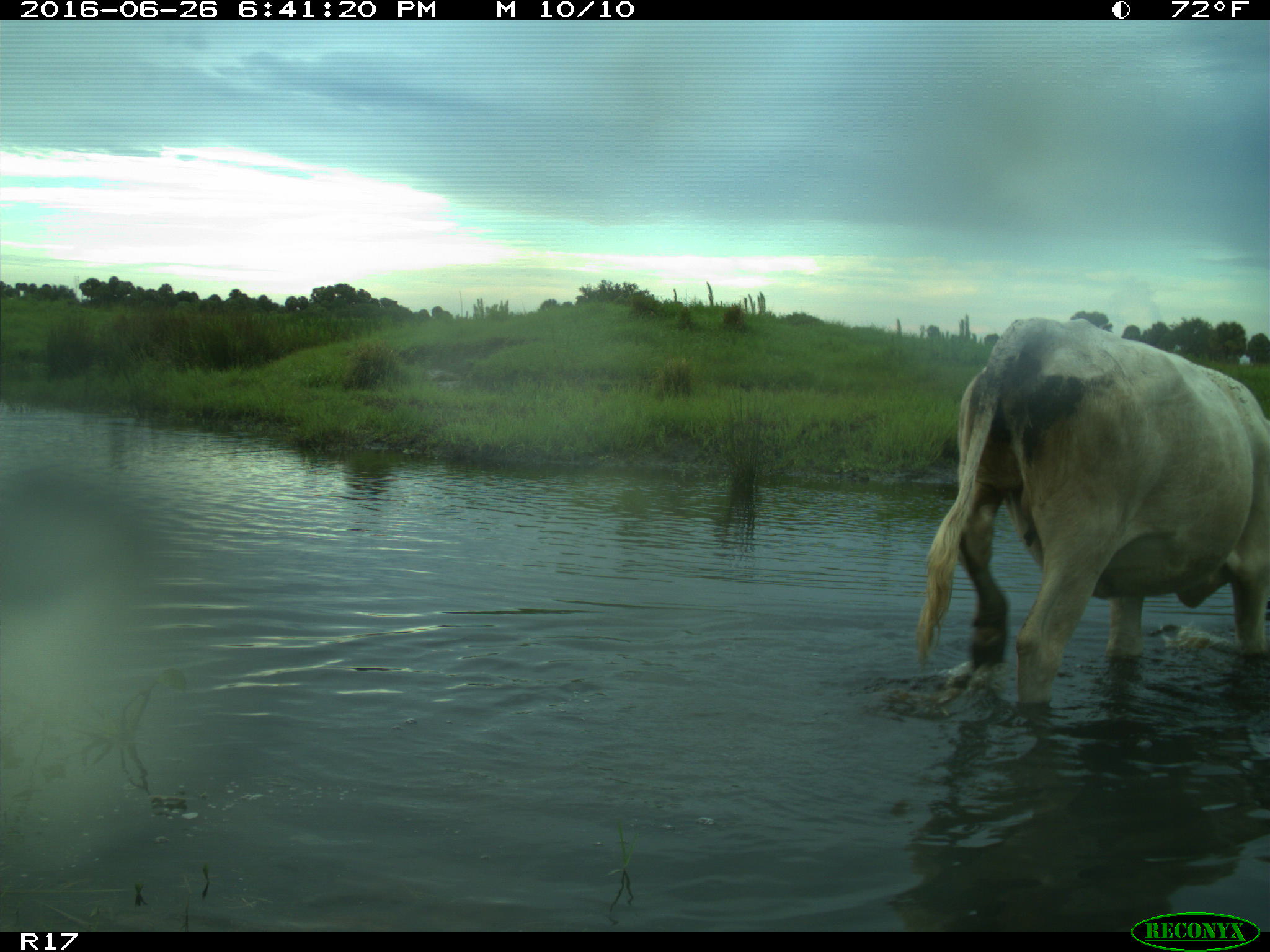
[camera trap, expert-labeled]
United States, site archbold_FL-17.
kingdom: Animalia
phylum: Chordata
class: Mammalia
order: Artiodactyla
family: Bovidae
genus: Bos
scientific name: Bos taurus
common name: domestic cow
Bos taurus (domestic cow).